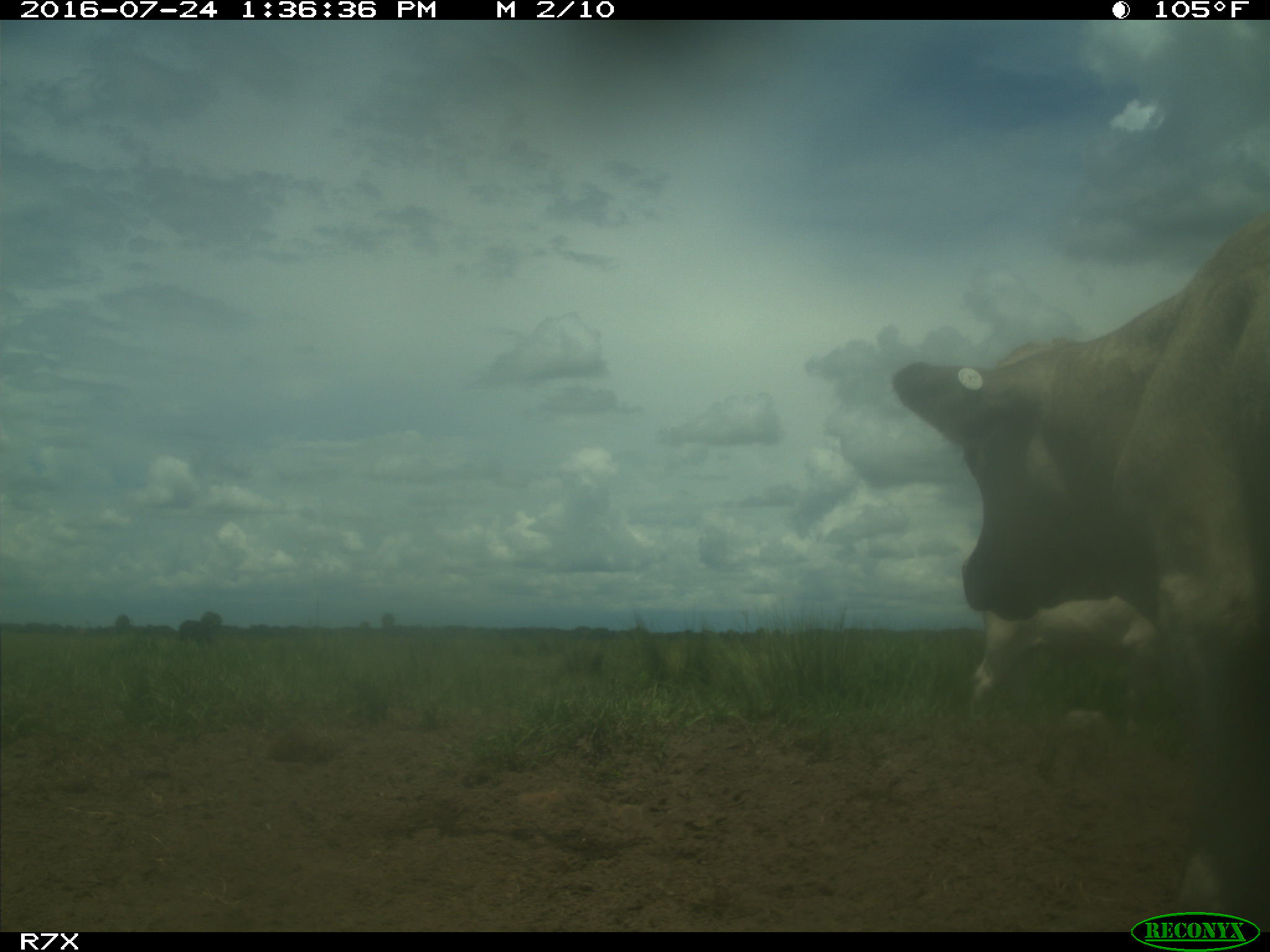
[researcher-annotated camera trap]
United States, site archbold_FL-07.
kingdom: Animalia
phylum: Chordata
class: Mammalia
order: Artiodactyla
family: Bovidae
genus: Bos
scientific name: Bos taurus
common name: domestic cow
Bos taurus (domestic cow).